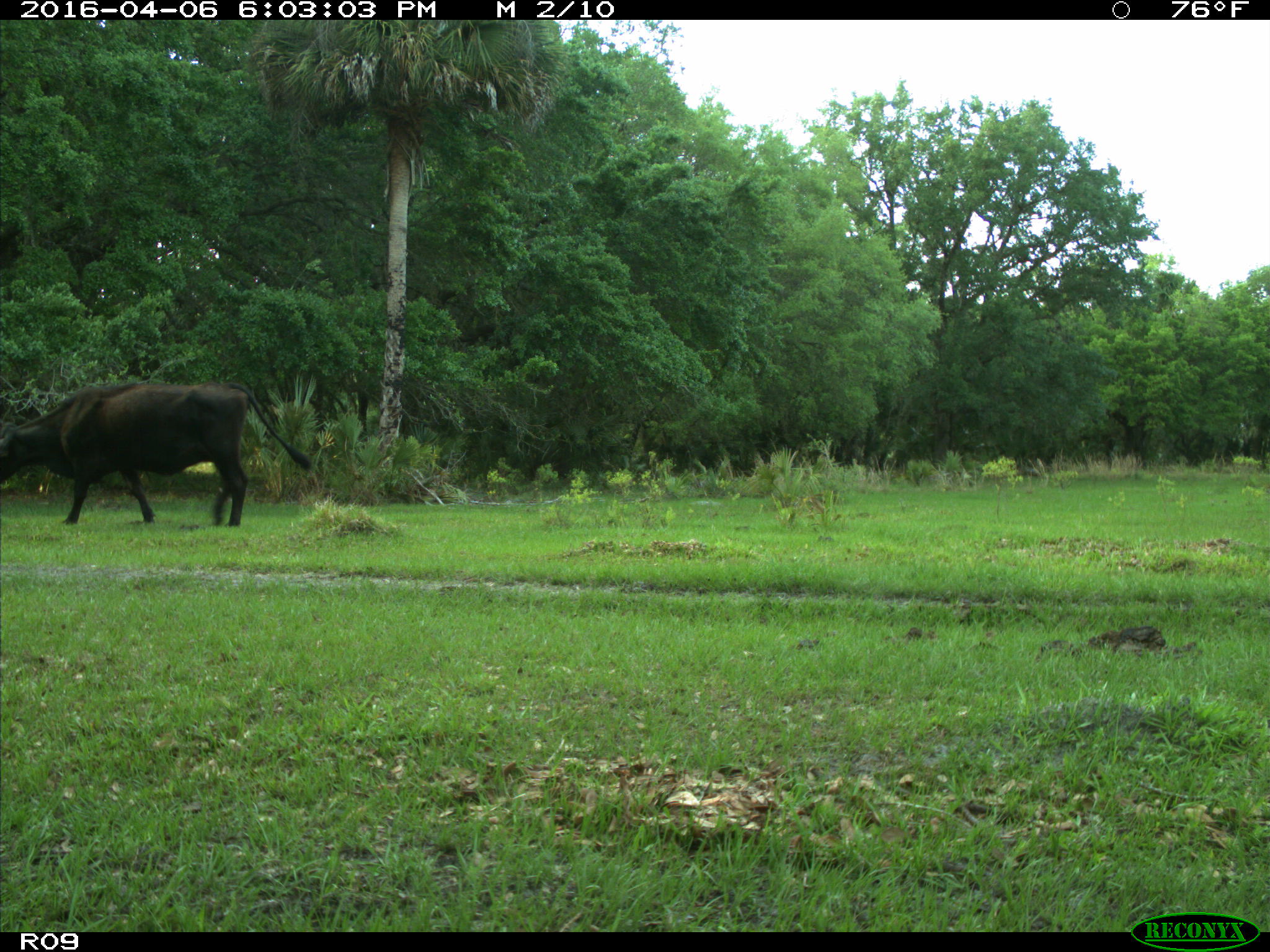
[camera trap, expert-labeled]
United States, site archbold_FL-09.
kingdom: Animalia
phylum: Chordata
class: Mammalia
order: Artiodactyla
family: Bovidae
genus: Bos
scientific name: Bos taurus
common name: domestic cow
Bos taurus (domestic cow).